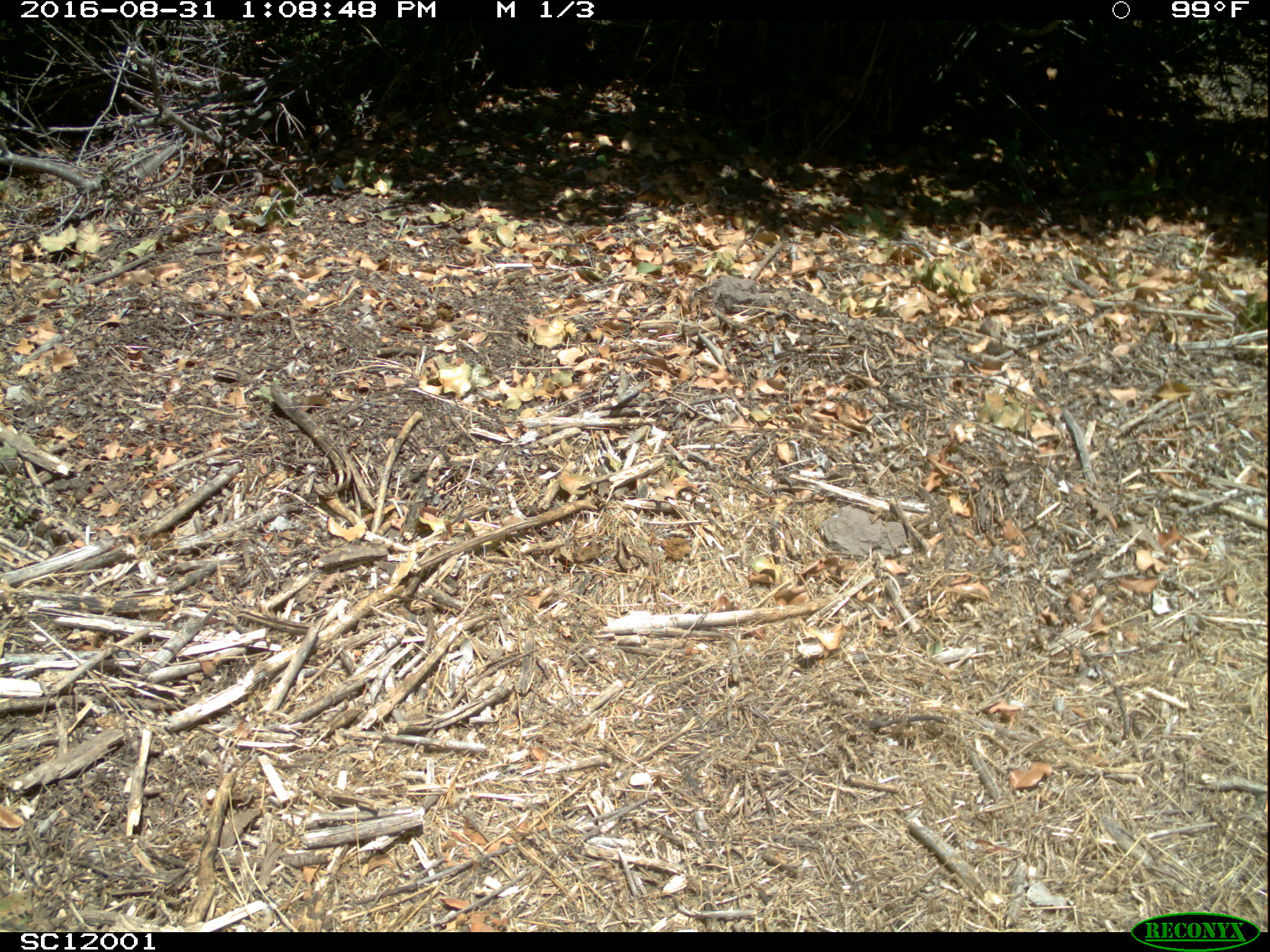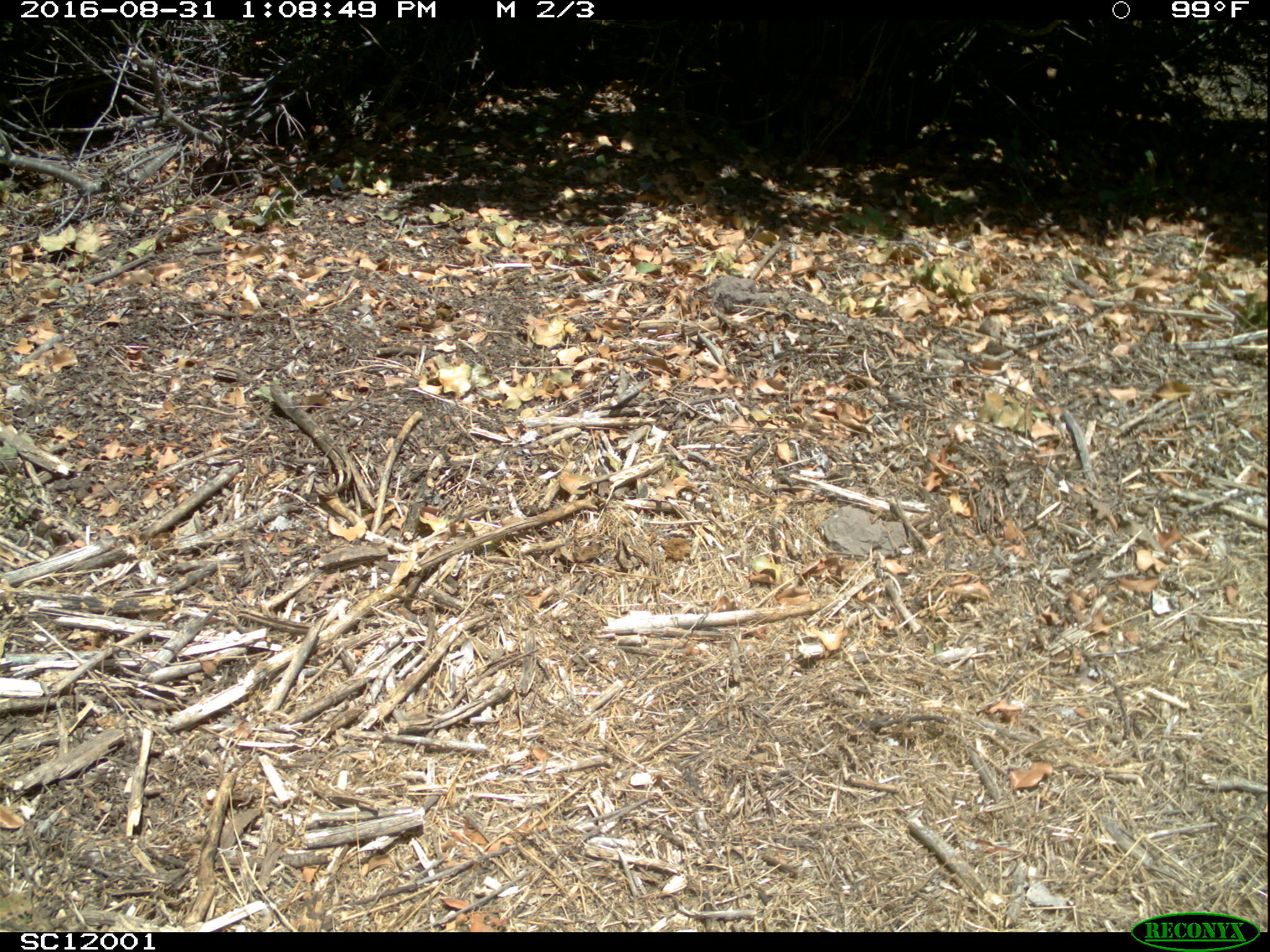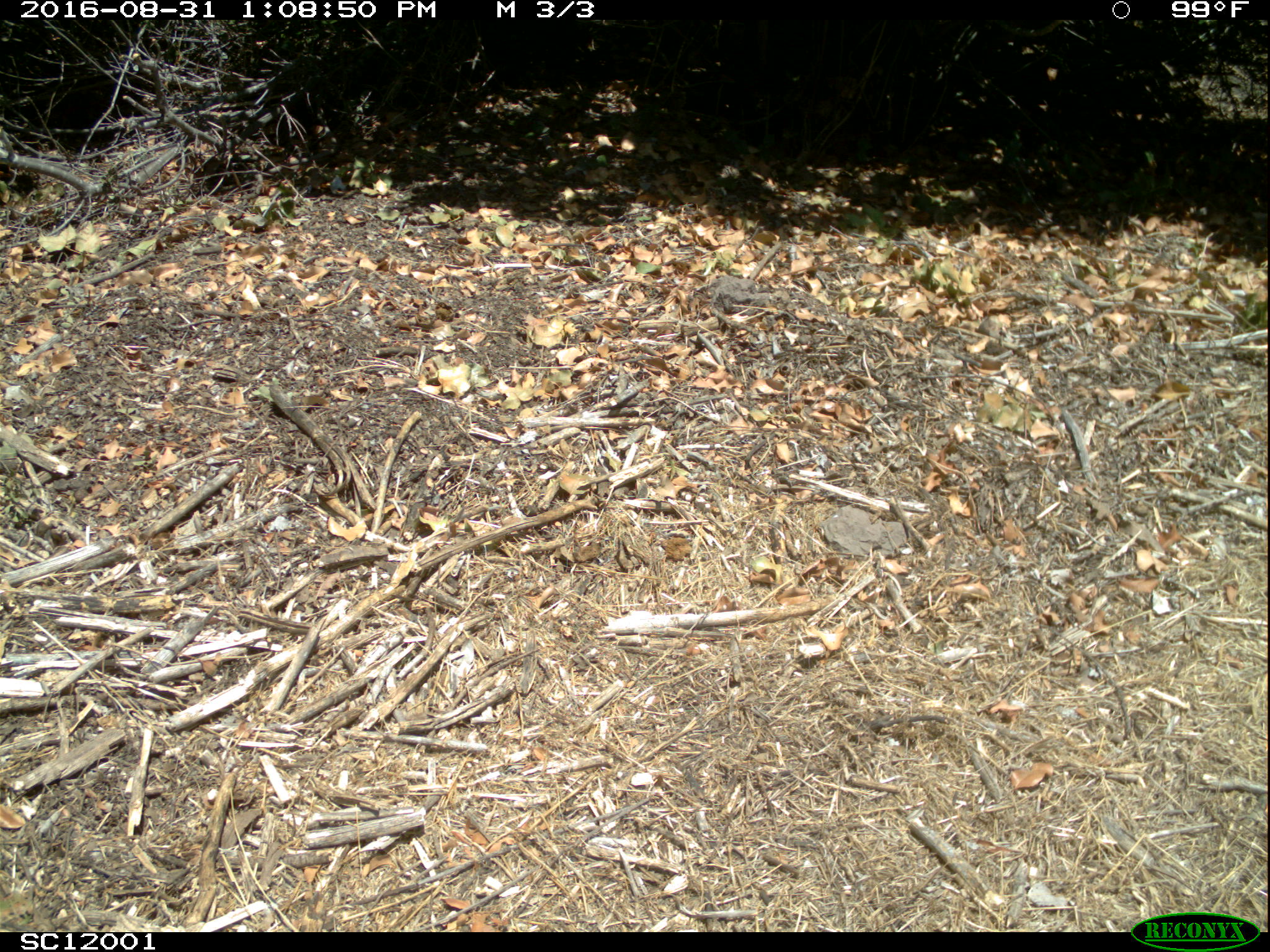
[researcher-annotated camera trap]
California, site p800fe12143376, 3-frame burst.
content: no animal present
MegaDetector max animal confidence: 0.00